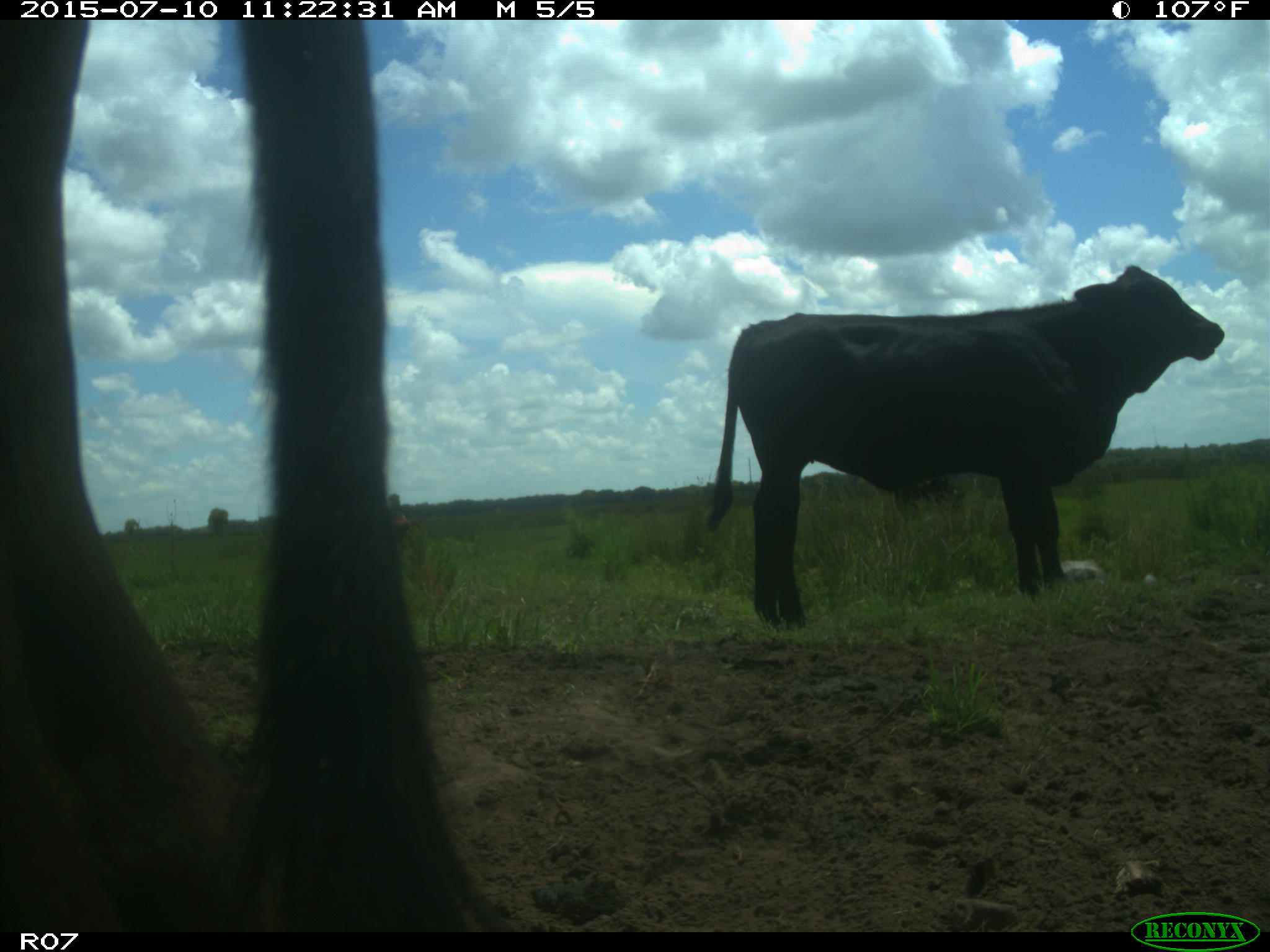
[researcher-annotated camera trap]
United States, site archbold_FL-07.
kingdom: Animalia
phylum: Chordata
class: Mammalia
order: Artiodactyla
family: Bovidae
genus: Bos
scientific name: Bos taurus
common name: domestic cow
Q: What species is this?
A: Bos taurus (domestic cow).